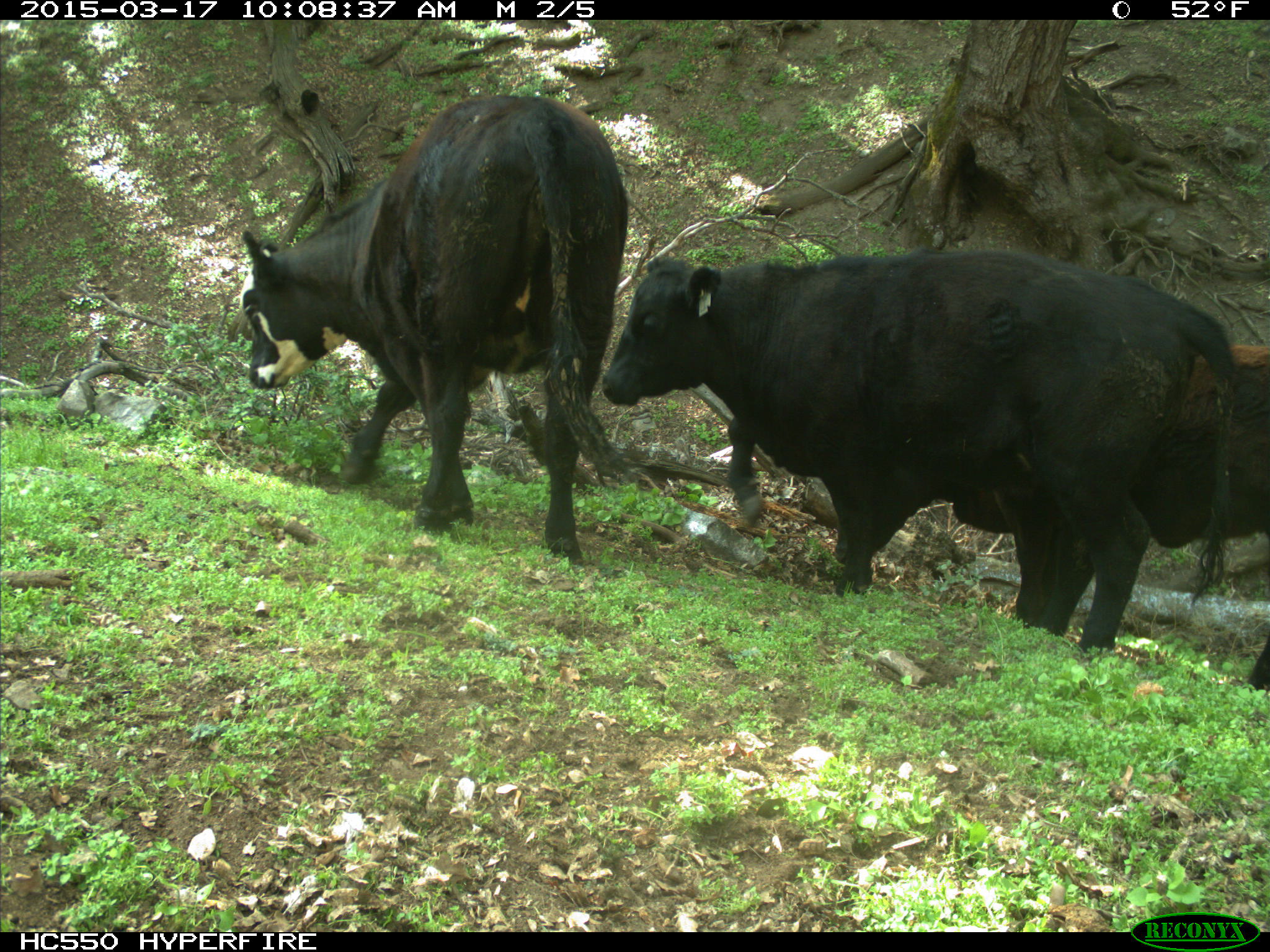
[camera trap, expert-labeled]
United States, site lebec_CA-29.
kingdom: Animalia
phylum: Chordata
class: Mammalia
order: Artiodactyla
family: Bovidae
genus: Bos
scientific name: Bos taurus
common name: domestic cow